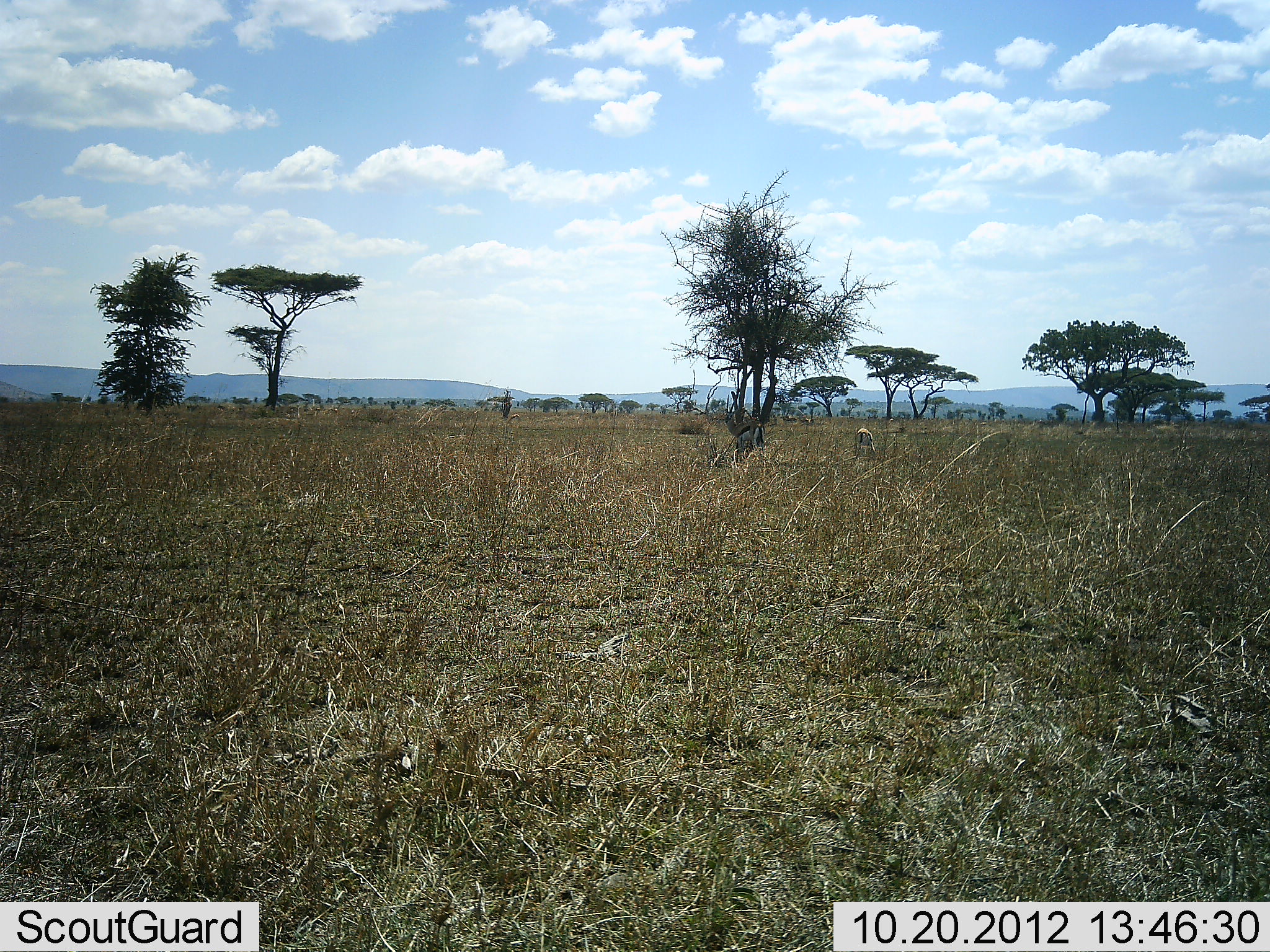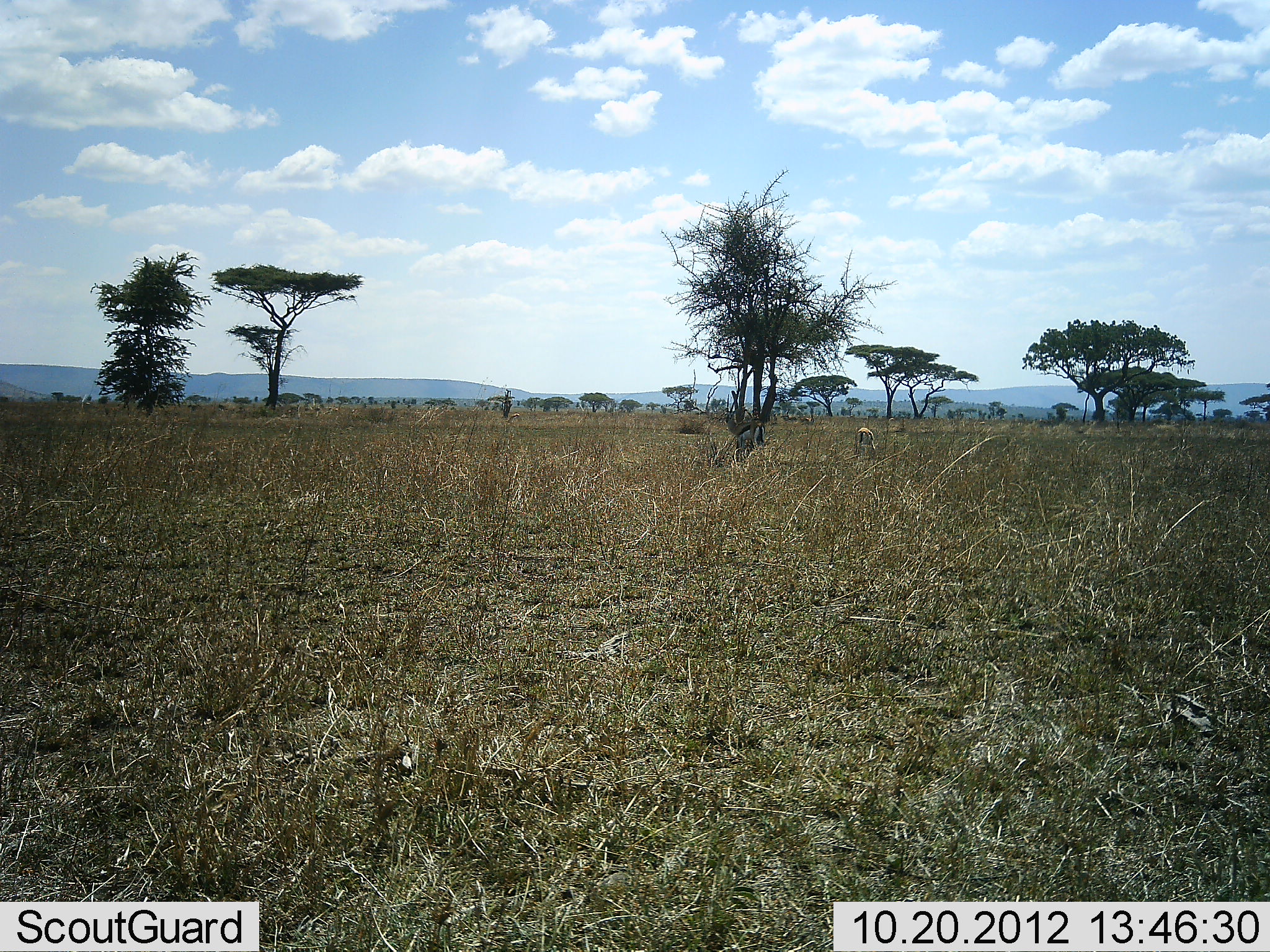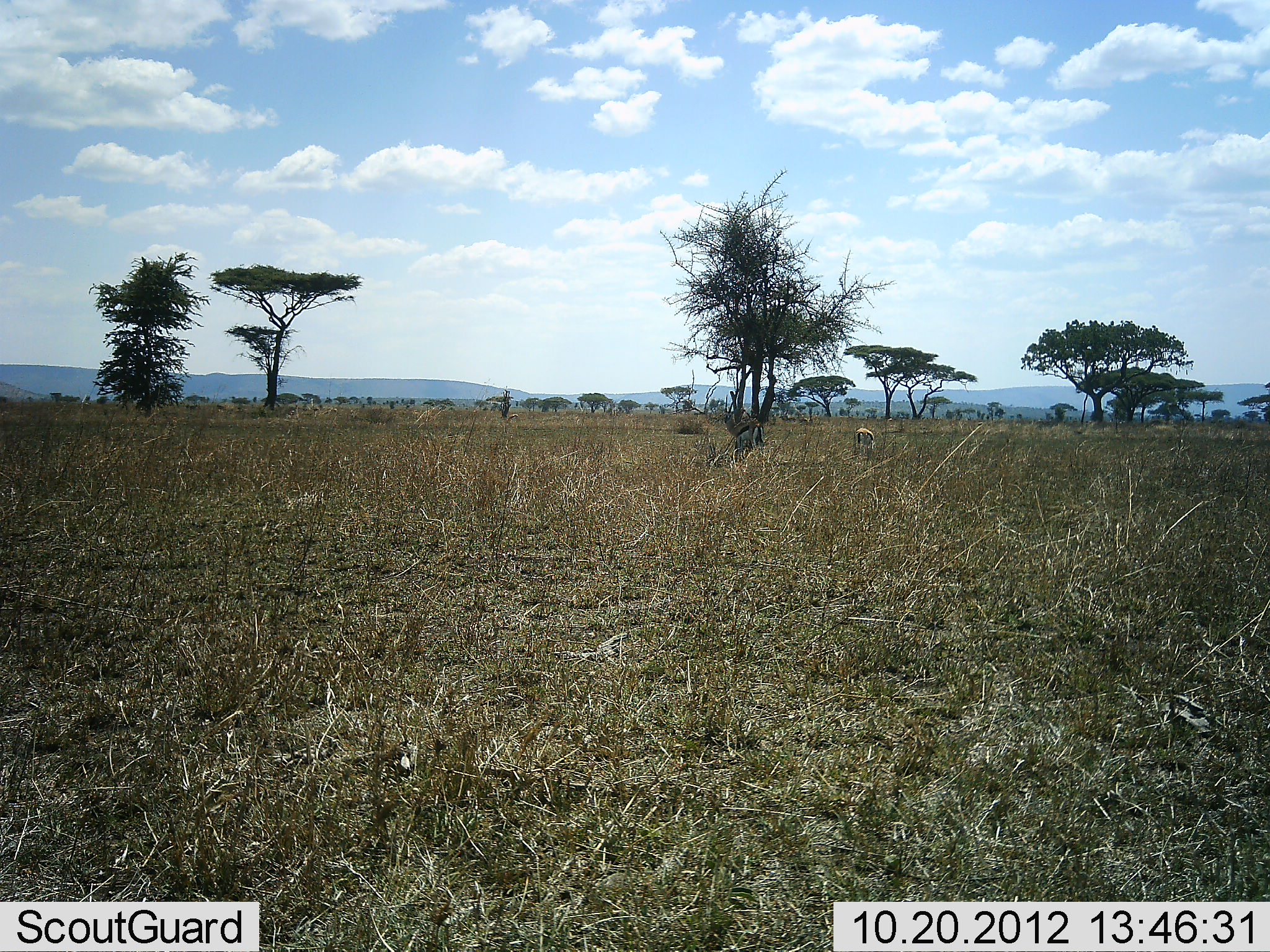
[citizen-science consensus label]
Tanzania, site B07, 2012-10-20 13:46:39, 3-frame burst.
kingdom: Animalia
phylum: Chordata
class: Mammalia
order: Artiodactyla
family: Bovidae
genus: Eudorcas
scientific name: Eudorcas thomsonii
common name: thomson's gazelle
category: gazellethomsons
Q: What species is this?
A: Gazellethomsons (thomson's gazelle) (Eudorcas thomsonii).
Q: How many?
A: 1.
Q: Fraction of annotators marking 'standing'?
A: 30%.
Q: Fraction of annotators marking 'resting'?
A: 0%.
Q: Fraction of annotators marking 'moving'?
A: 0%.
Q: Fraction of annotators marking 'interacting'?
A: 0%.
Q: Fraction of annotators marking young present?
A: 0%.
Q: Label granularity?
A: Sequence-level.